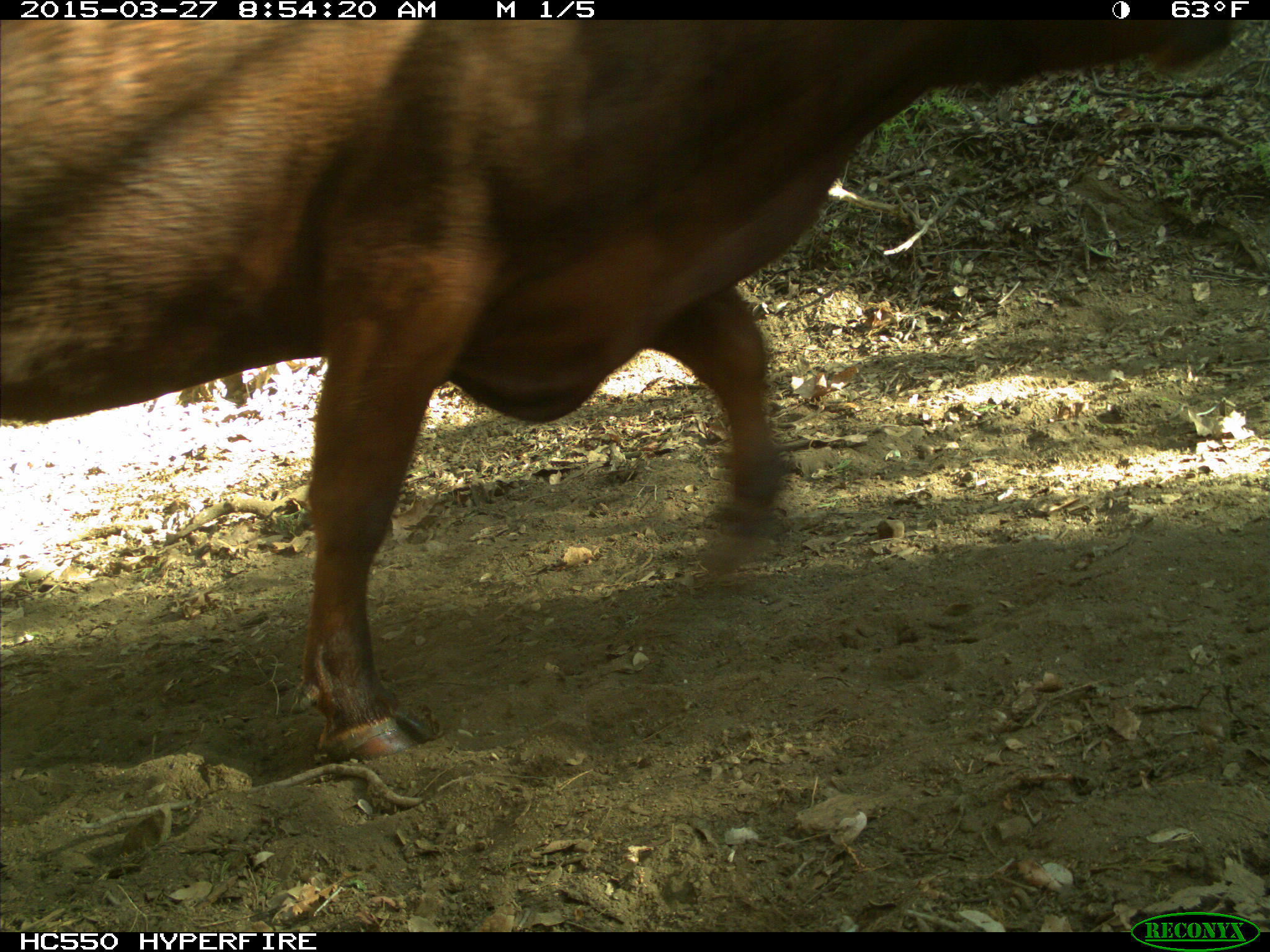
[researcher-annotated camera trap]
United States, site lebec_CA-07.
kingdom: Animalia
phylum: Chordata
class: Mammalia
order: Artiodactyla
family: Bovidae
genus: Bos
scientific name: Bos taurus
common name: domestic cow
Bos taurus (domestic cow).